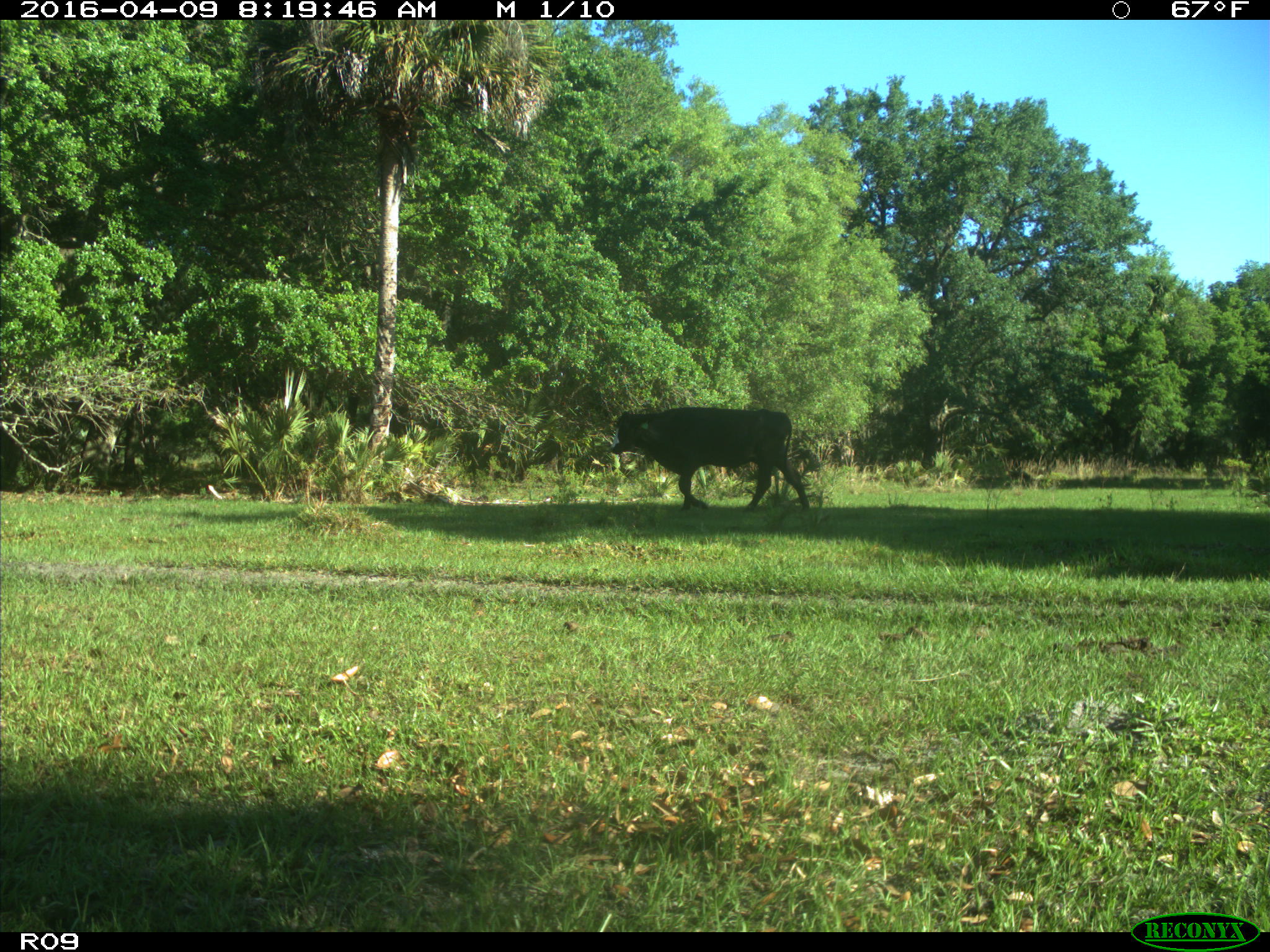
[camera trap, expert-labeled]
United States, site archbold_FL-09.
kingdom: Animalia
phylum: Chordata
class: Mammalia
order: Artiodactyla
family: Bovidae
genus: Bos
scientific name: Bos taurus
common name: domestic cow